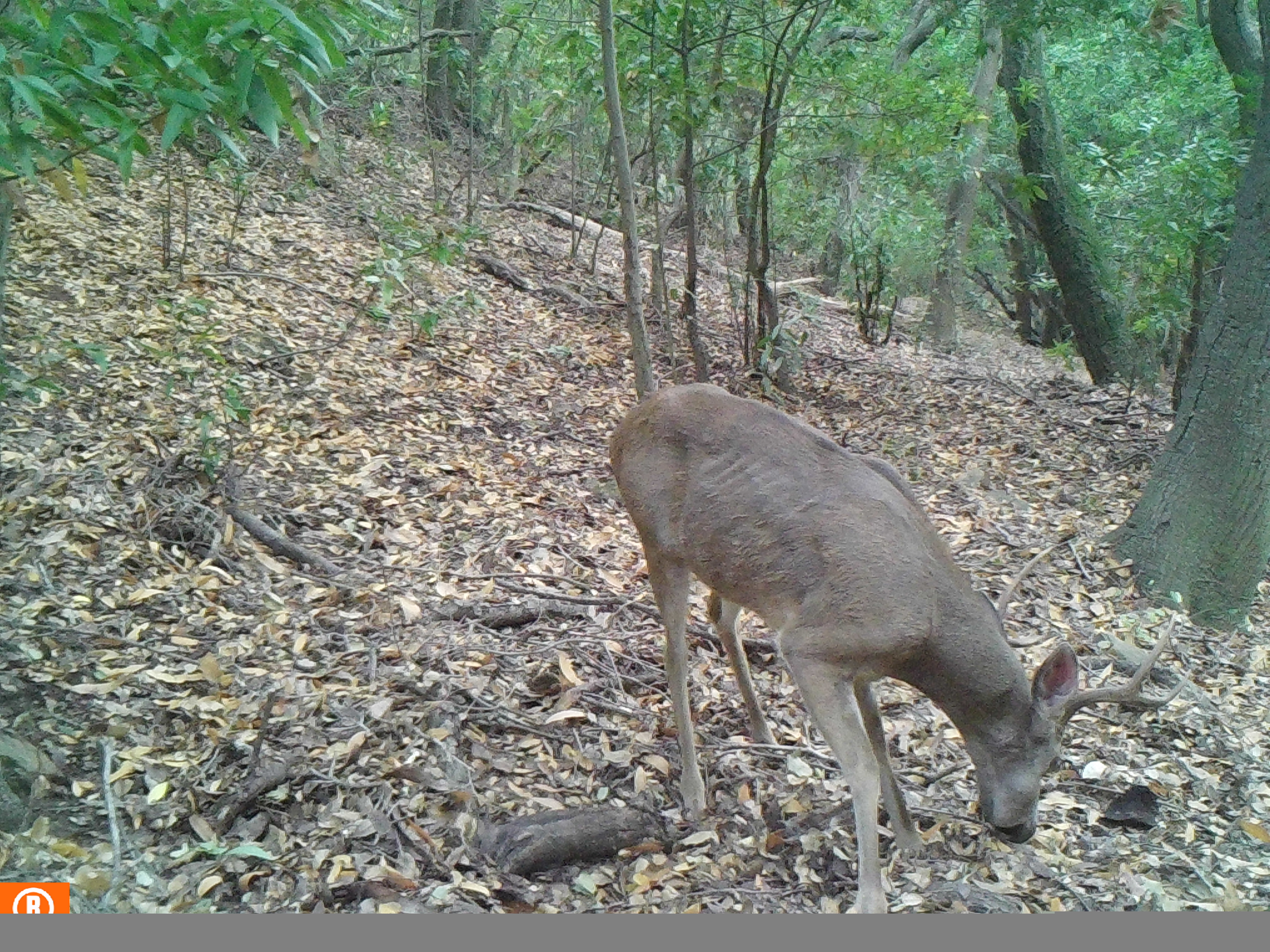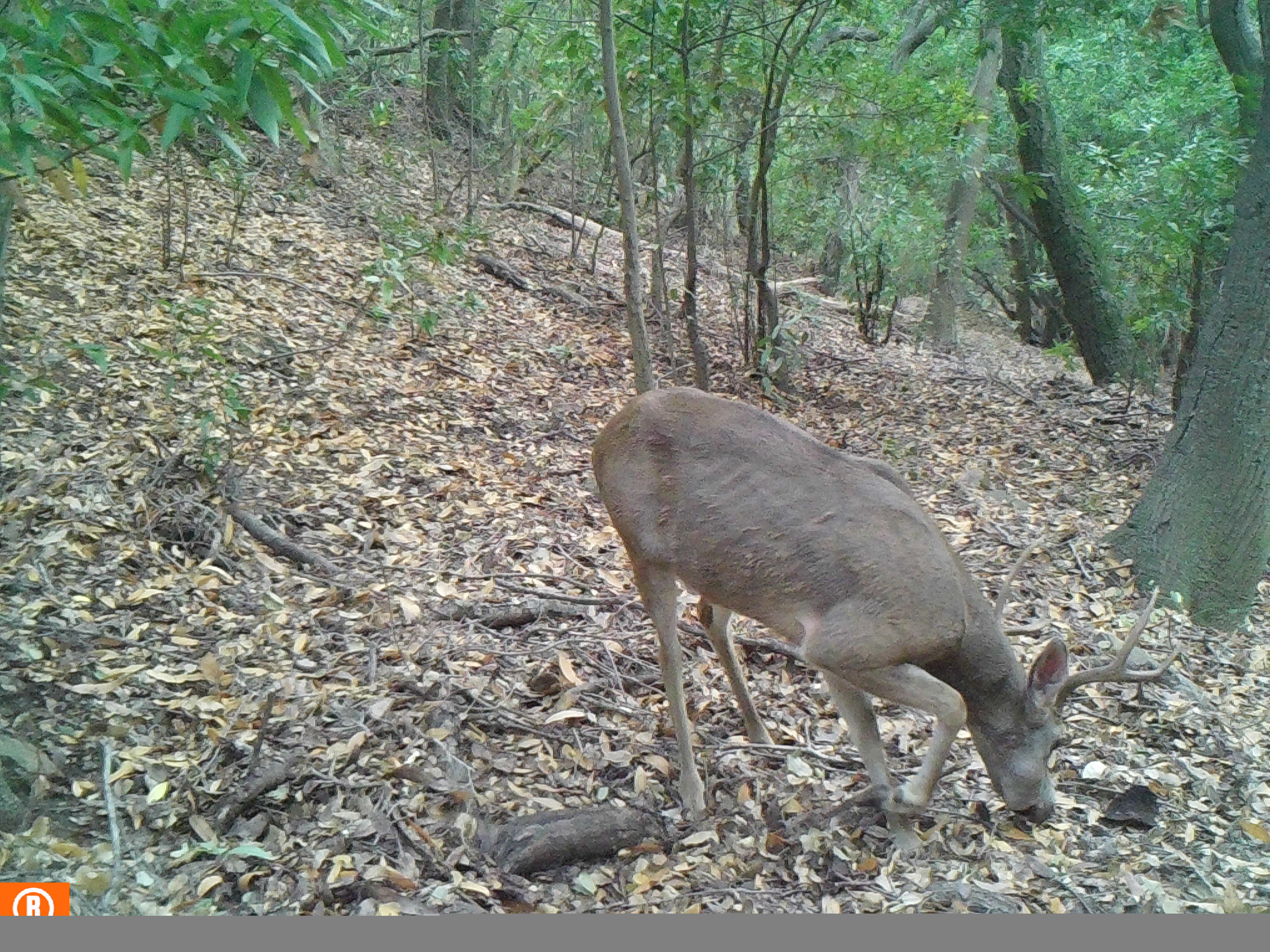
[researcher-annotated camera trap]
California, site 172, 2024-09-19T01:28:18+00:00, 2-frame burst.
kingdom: Animalia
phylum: Chordata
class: Mammalia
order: Artiodactyla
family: Cervidae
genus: Odocoileus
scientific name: Odocoileus hemionus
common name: mule deer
Mule deer (Odocoileus hemionus).